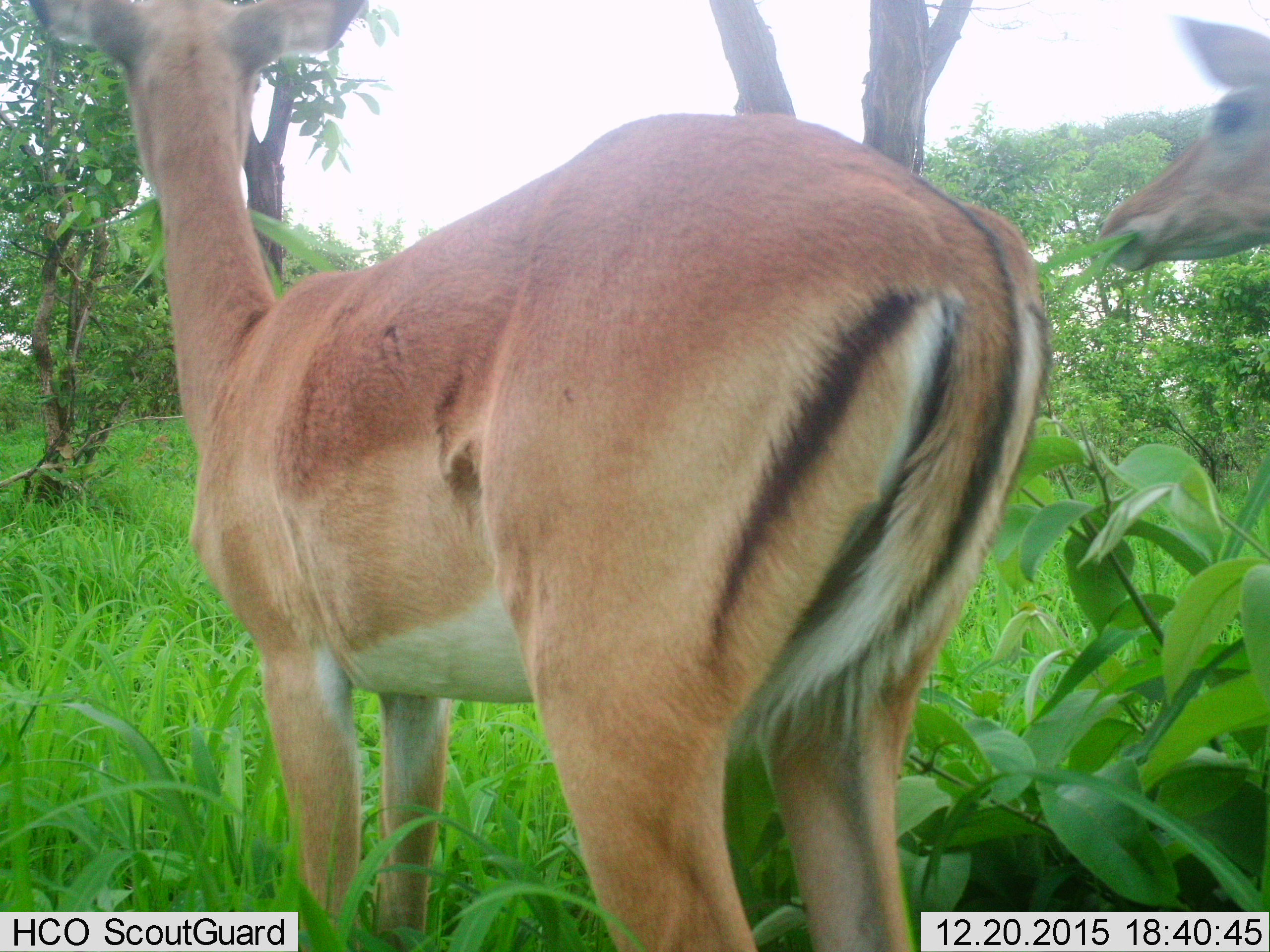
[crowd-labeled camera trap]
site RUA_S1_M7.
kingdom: Animalia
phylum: Chordata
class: Mammalia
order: Artiodactyla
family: Bovidae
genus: Aepyceros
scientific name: Aepyceros melampus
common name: impala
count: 2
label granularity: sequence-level